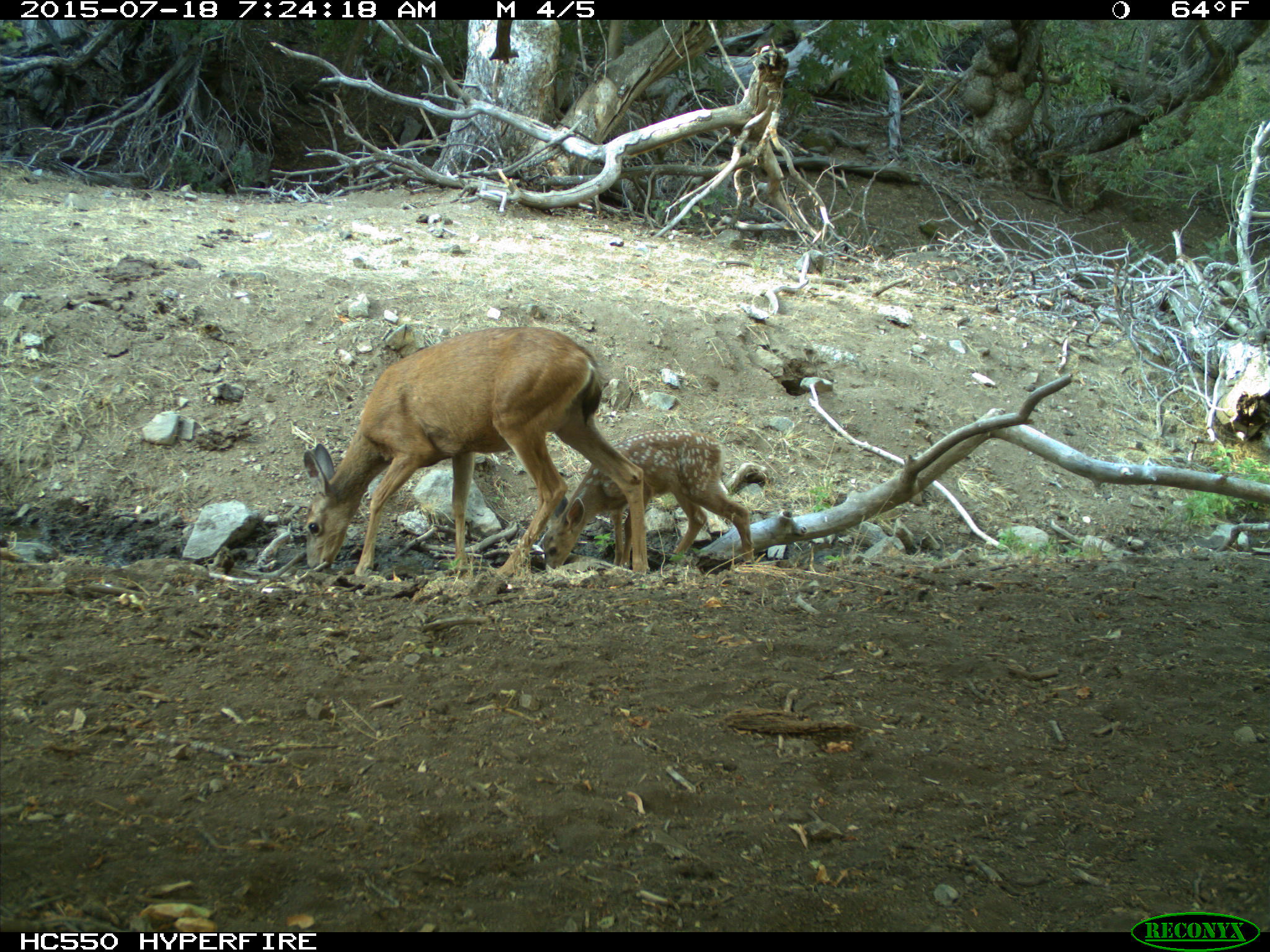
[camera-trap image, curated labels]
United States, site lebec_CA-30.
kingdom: Animalia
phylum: Chordata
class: Mammalia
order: Artiodactyla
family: Cervidae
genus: Odocoileus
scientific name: Odocoileus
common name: deer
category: unidentified deer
Unidentified deer (deer) (Odocoileus).